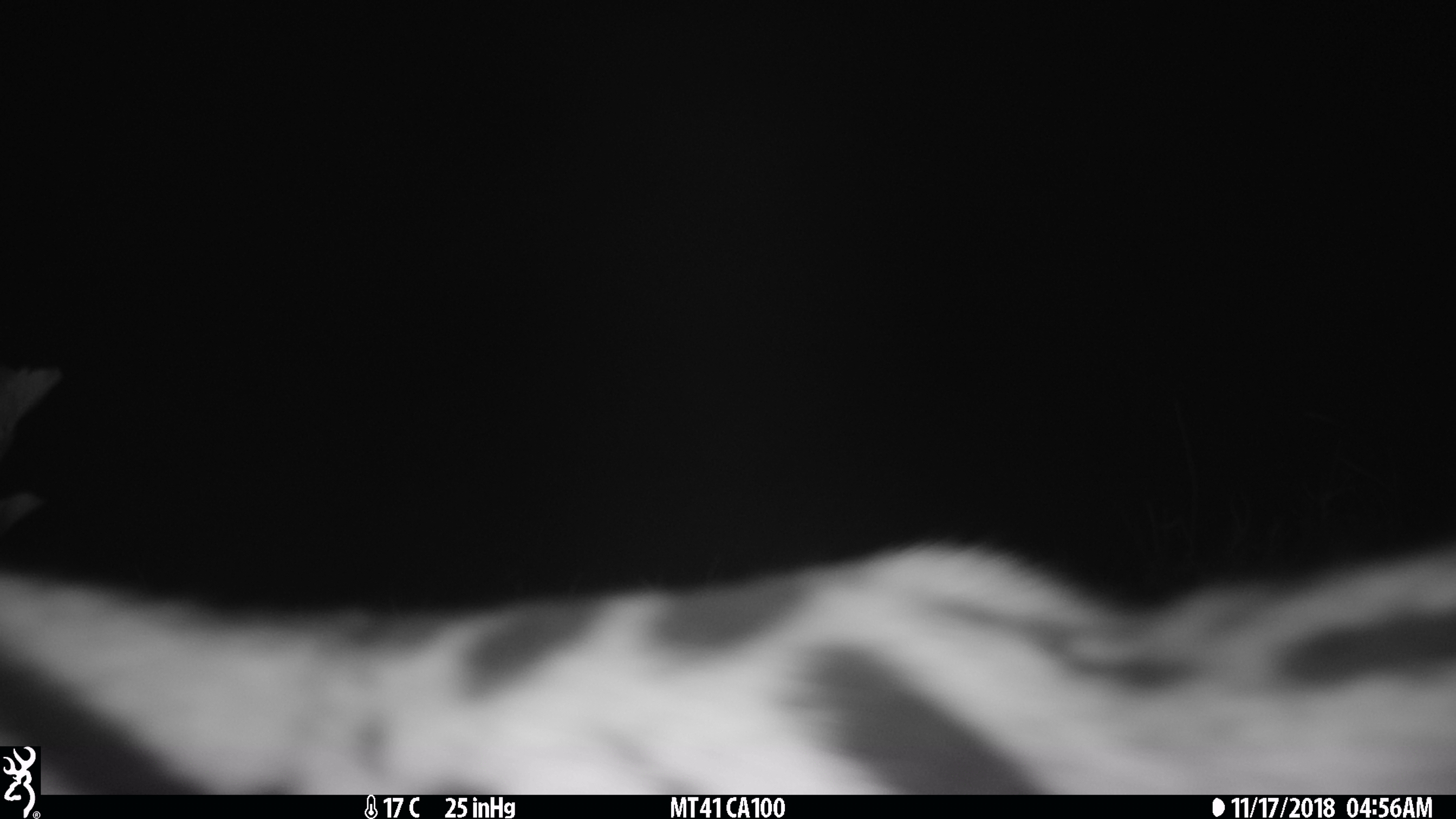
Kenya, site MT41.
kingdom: Animalia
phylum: Chordata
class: Mammalia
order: Carnivora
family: Felidae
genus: Leptailurus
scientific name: Leptailurus serval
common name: serval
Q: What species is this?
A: Serval (Leptailurus serval).